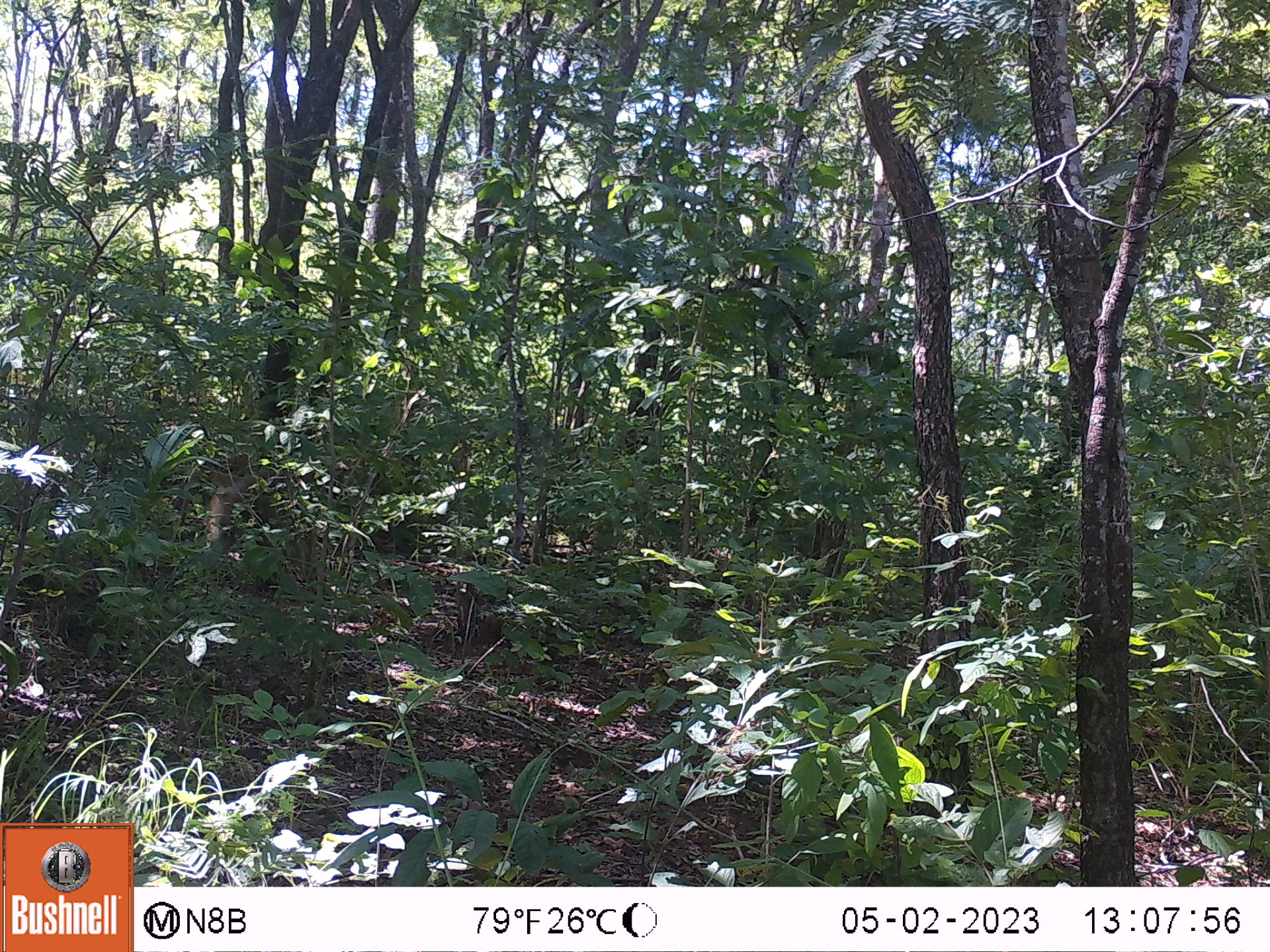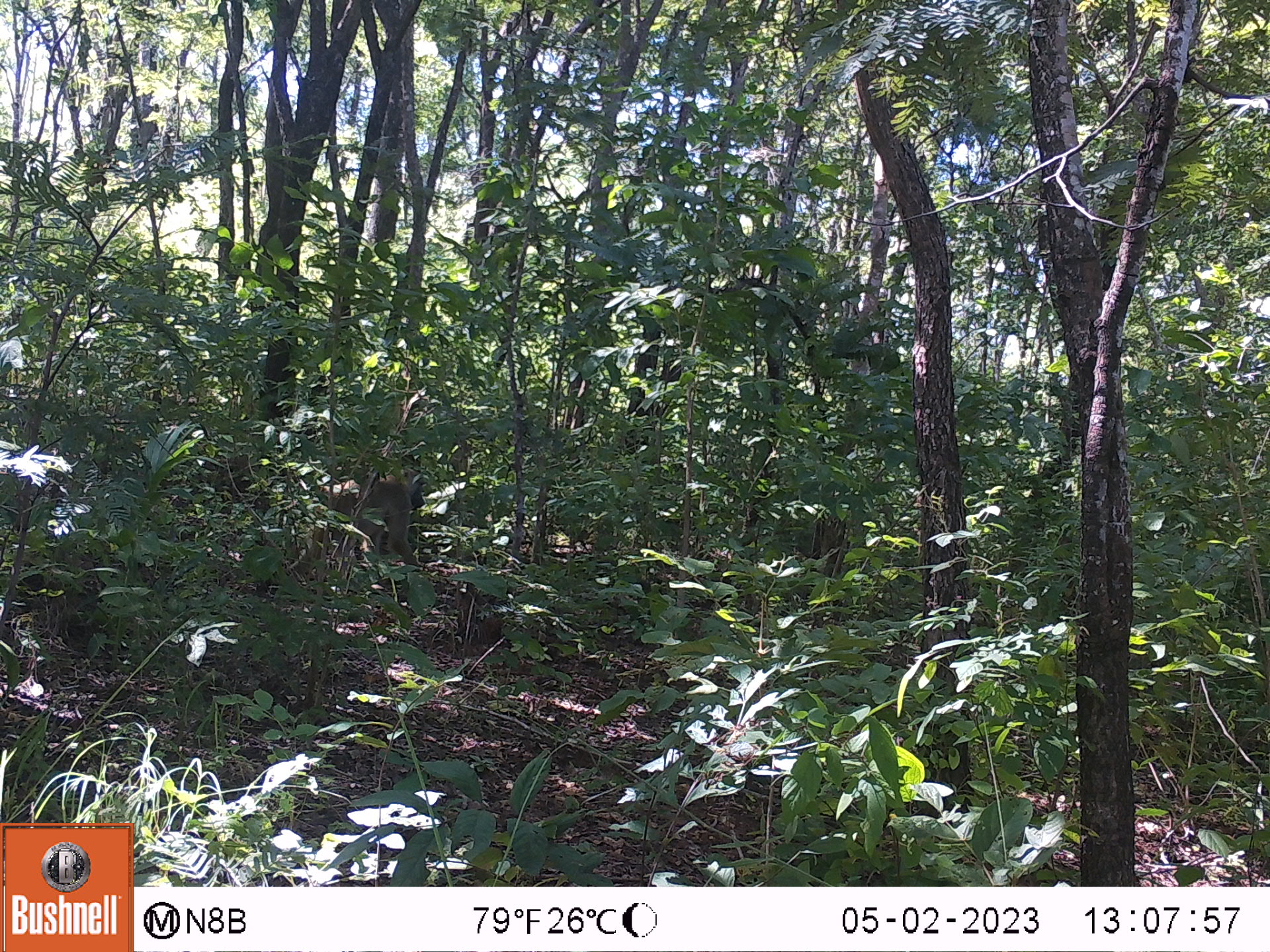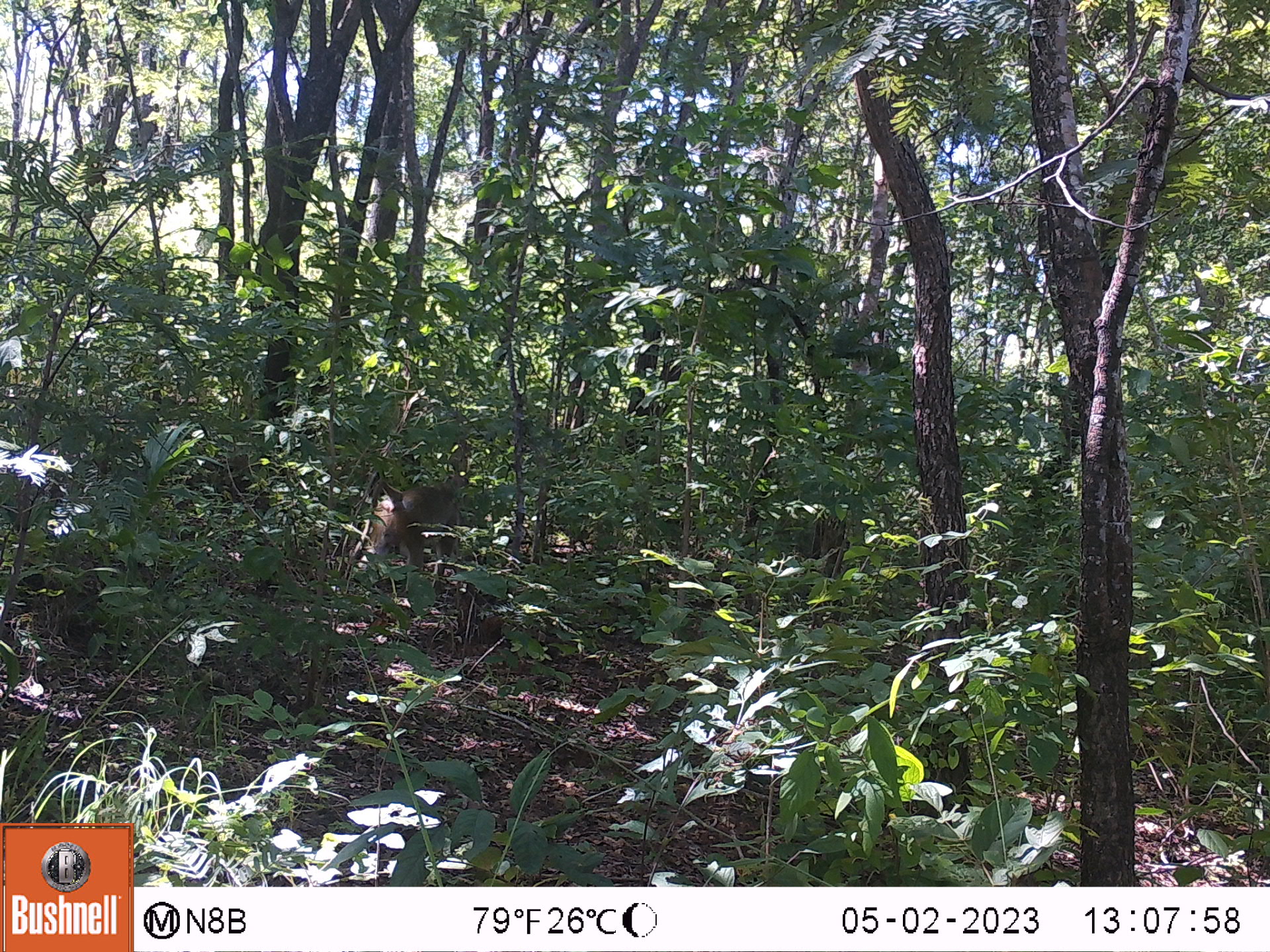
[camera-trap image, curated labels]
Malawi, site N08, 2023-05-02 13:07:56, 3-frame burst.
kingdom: Animalia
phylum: Chordata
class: Mammalia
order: Primates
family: Cercopithecidae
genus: Papio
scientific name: Papio cynocephalus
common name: yellow baboon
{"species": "yellow baboon (Papio cynocephalus)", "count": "1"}